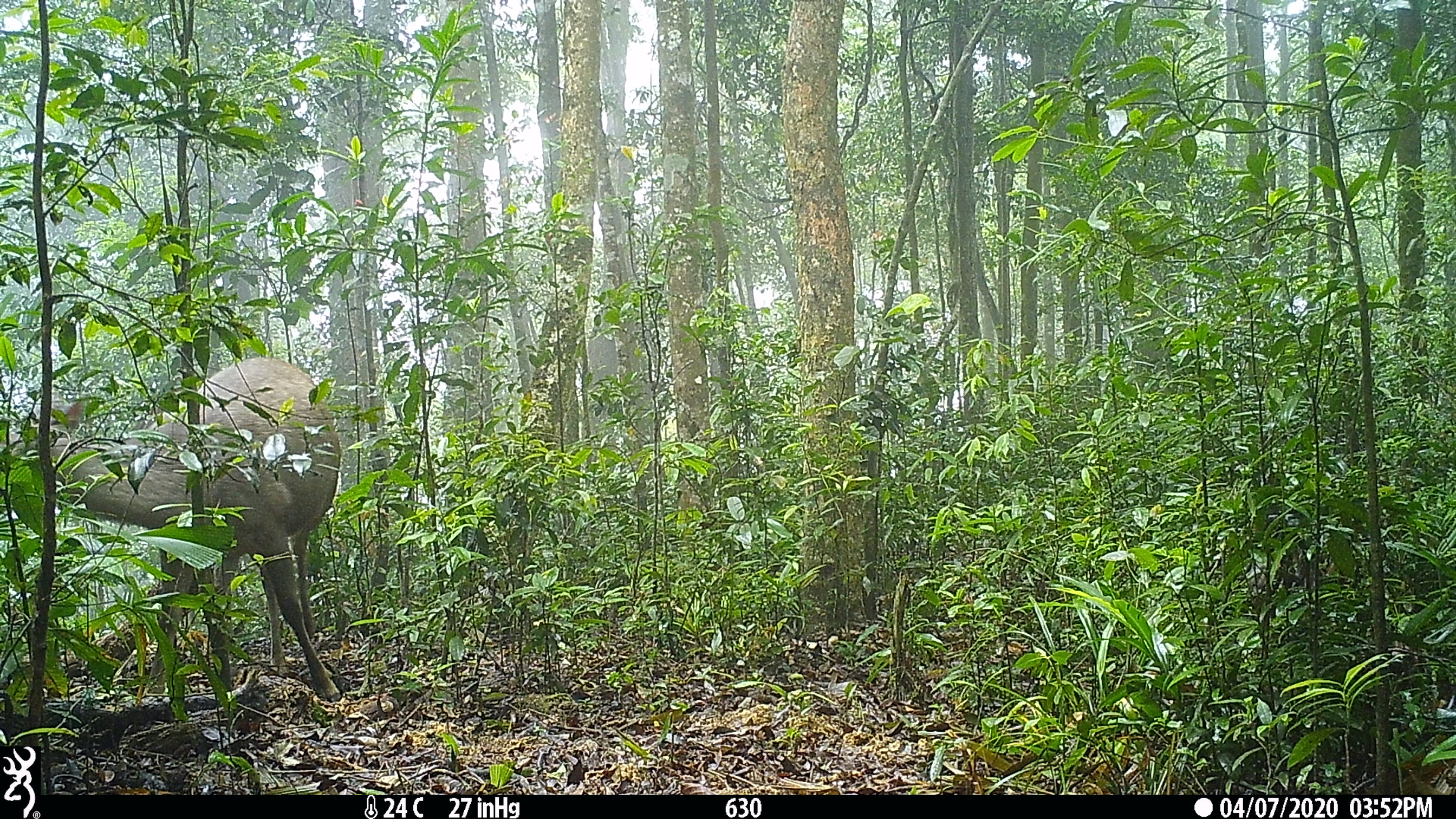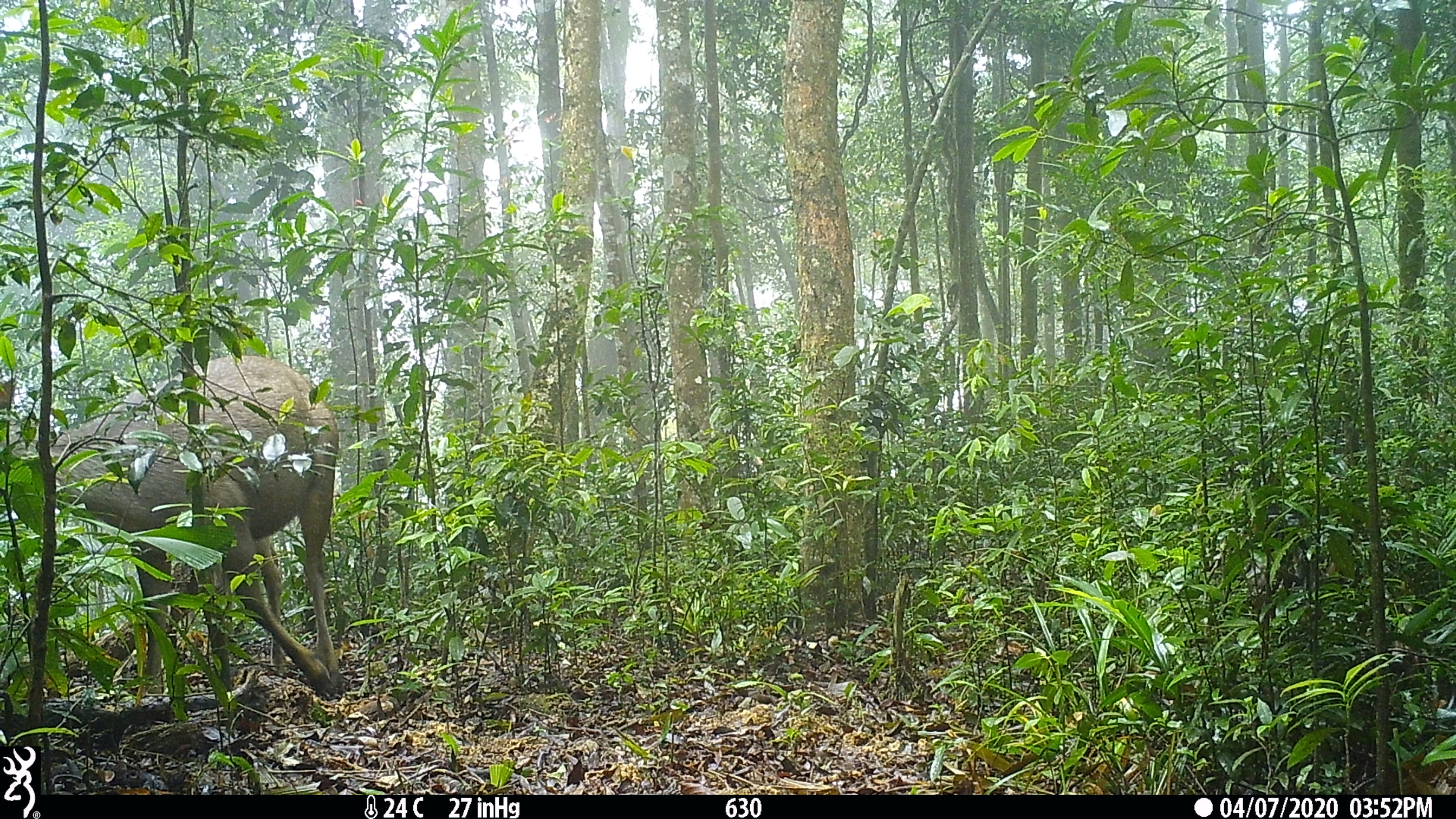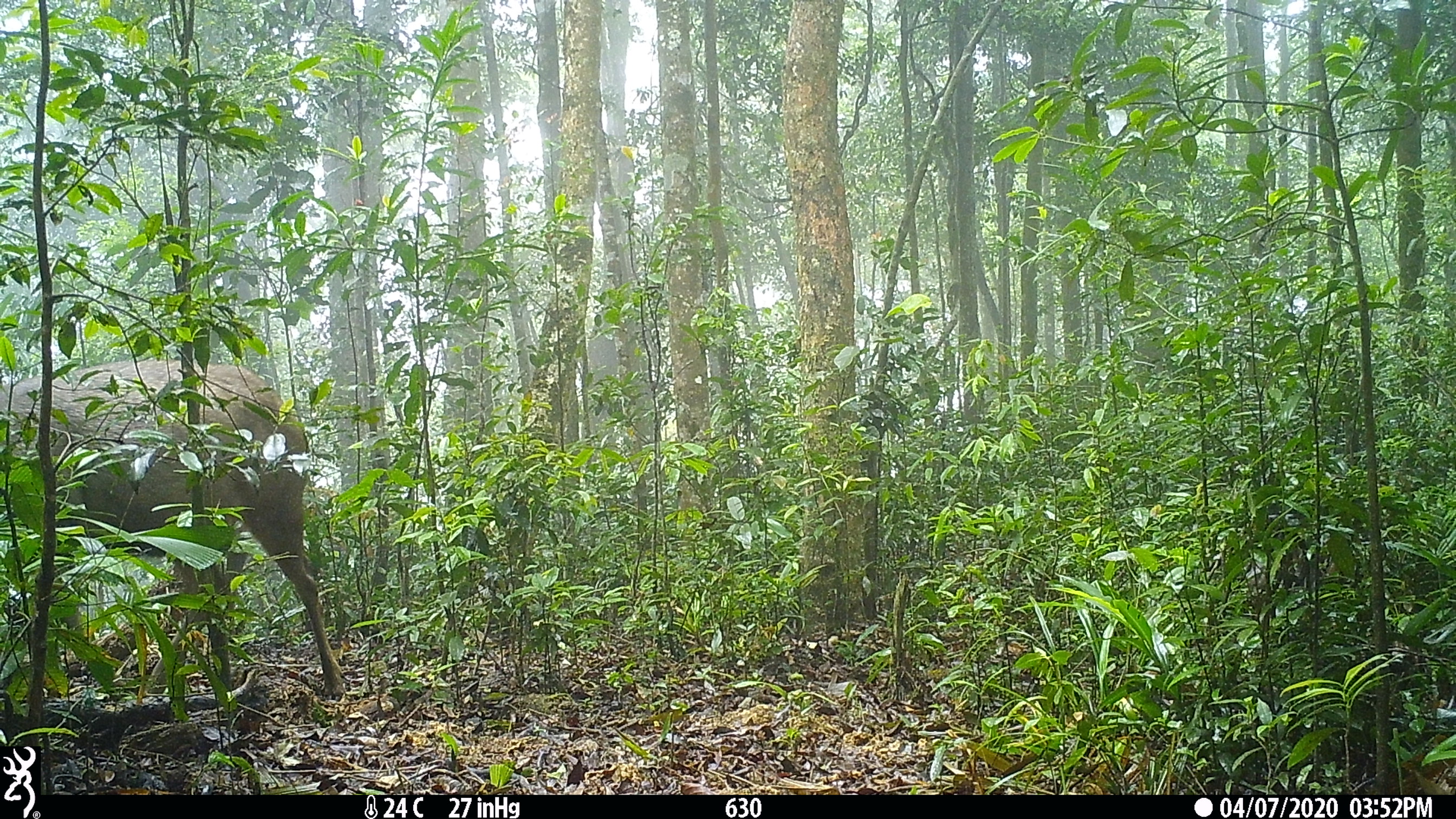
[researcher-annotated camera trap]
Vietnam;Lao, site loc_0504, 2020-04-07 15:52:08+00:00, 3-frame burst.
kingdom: Animalia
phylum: Chordata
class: Mammalia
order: Artiodactyla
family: Cervidae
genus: Rusa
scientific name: Rusa unicolor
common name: sambar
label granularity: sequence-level